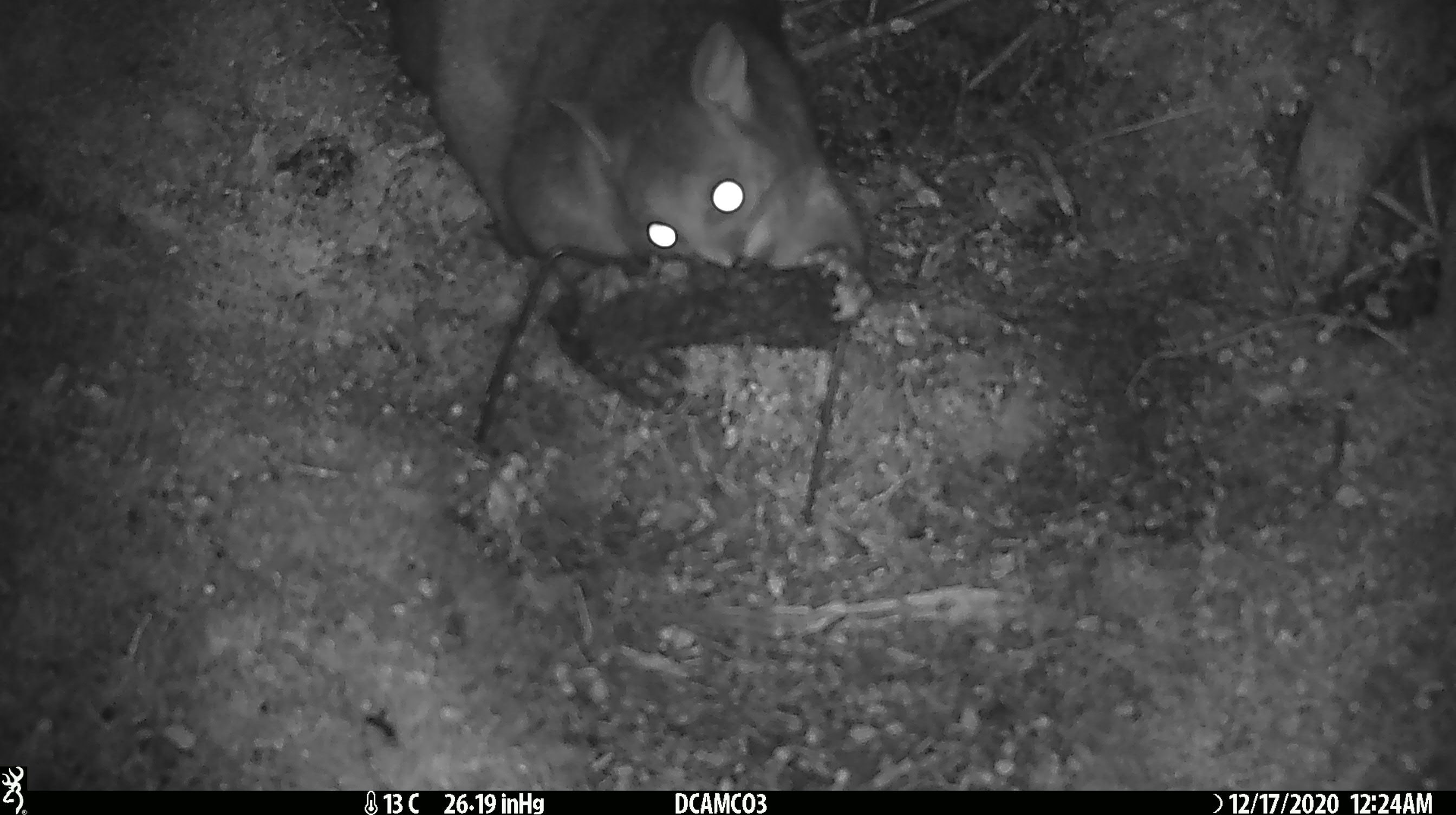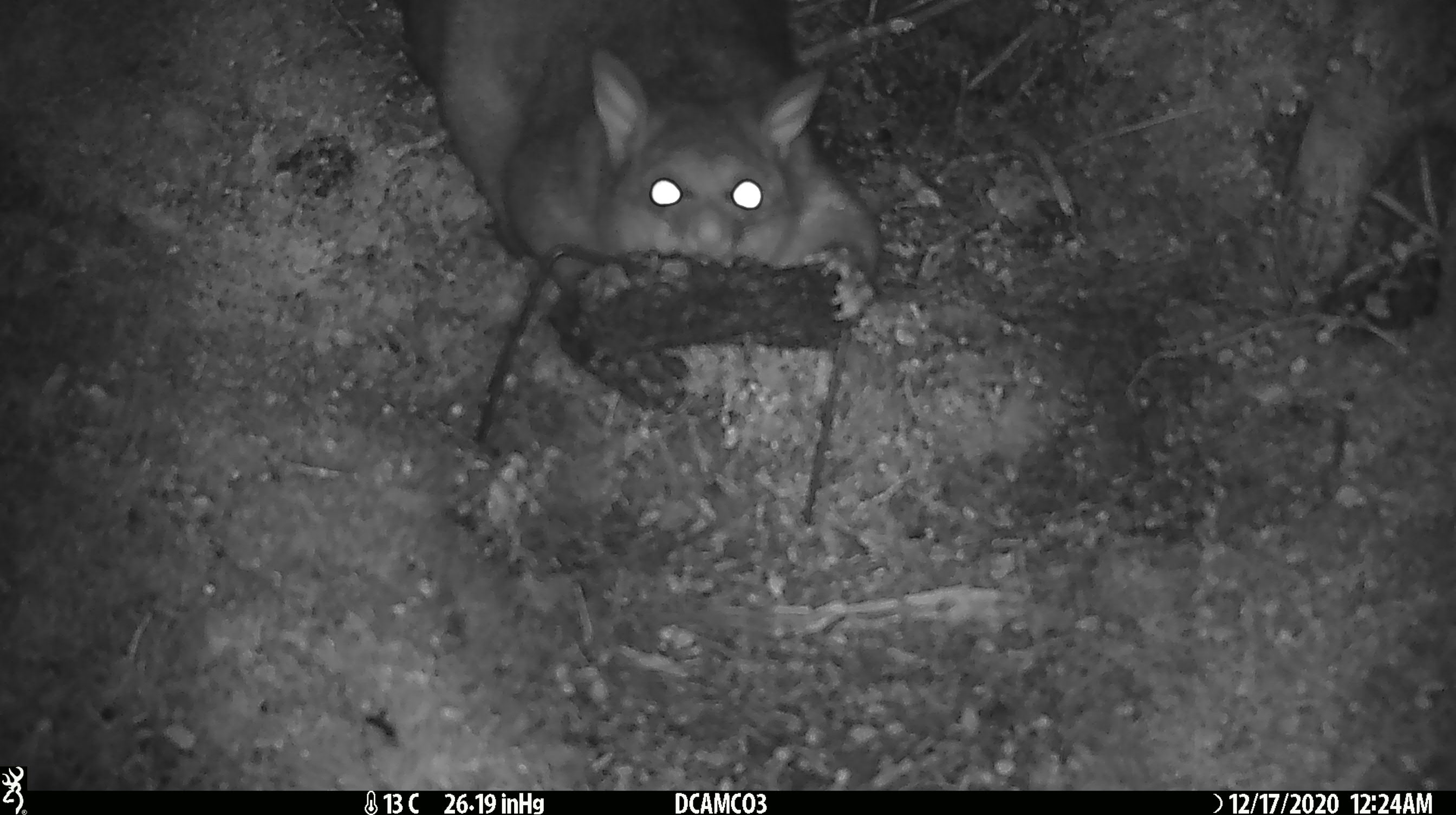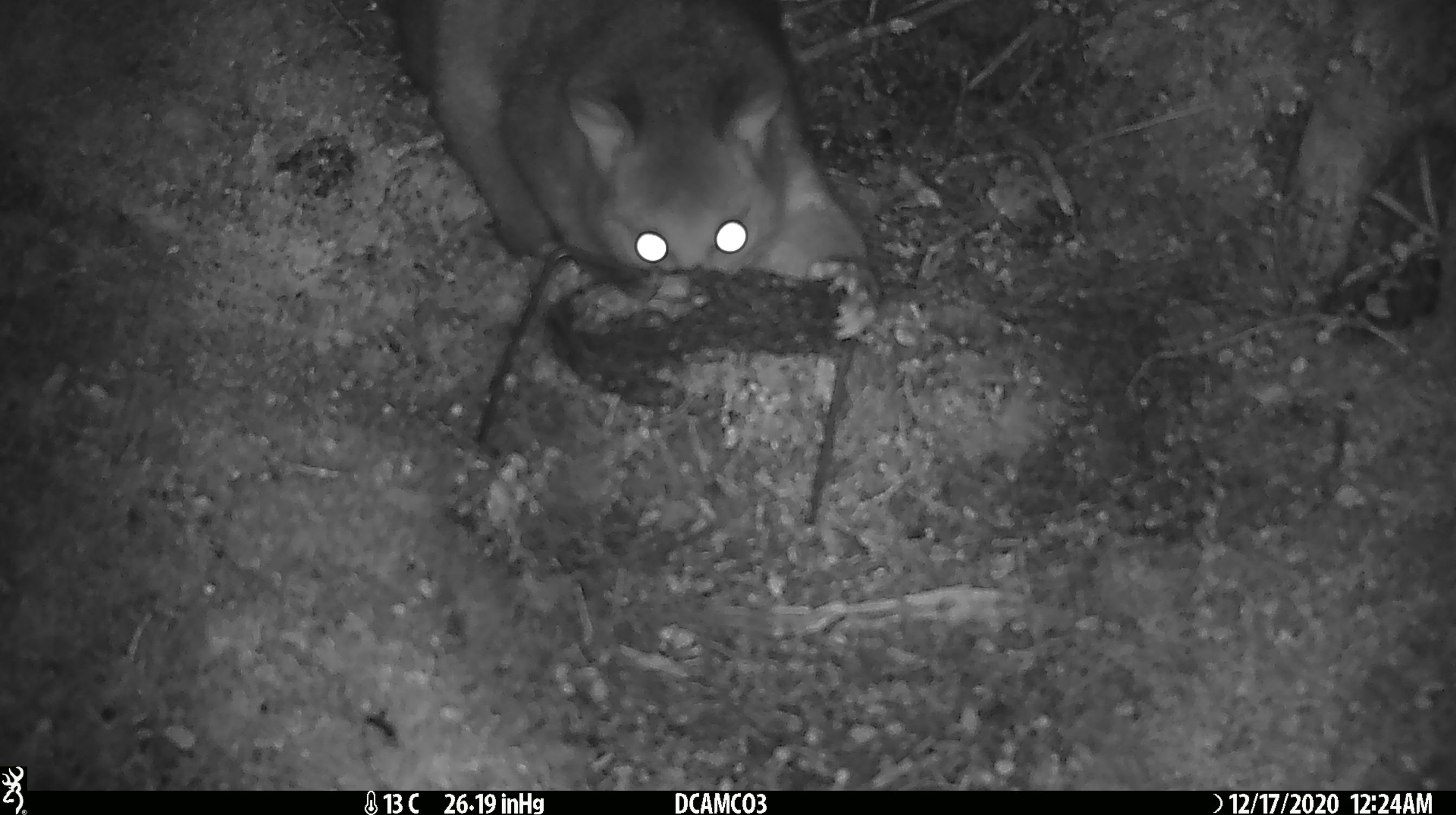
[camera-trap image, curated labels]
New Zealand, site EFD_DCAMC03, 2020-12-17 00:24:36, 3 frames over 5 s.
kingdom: Animalia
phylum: Chordata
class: Mammalia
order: Diprotodontia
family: Phalangeridae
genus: Trichosurus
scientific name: Trichosurus vulpecula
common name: common brushtail possum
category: possum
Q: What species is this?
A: Possum (common brushtail possum) (Trichosurus vulpecula).